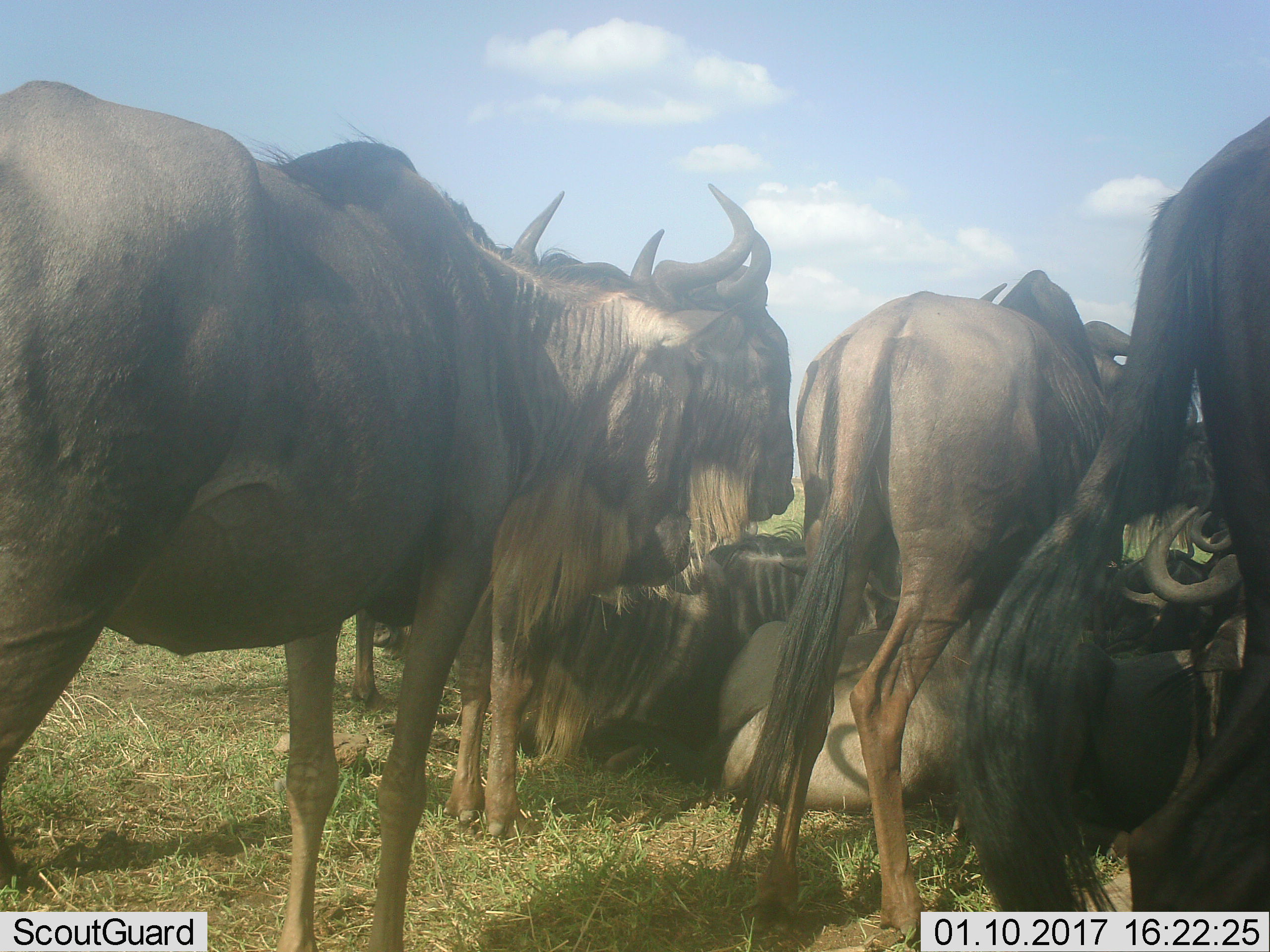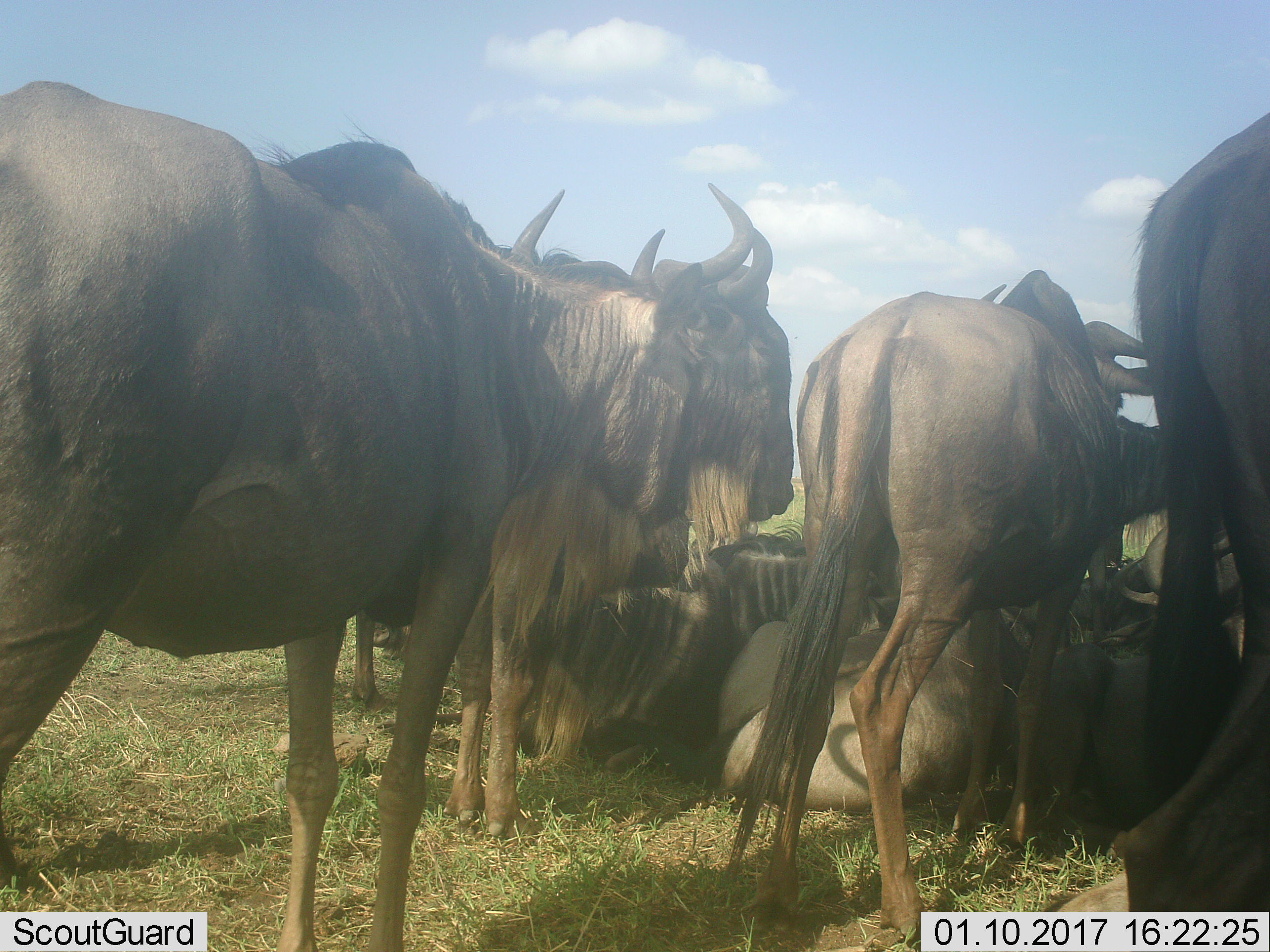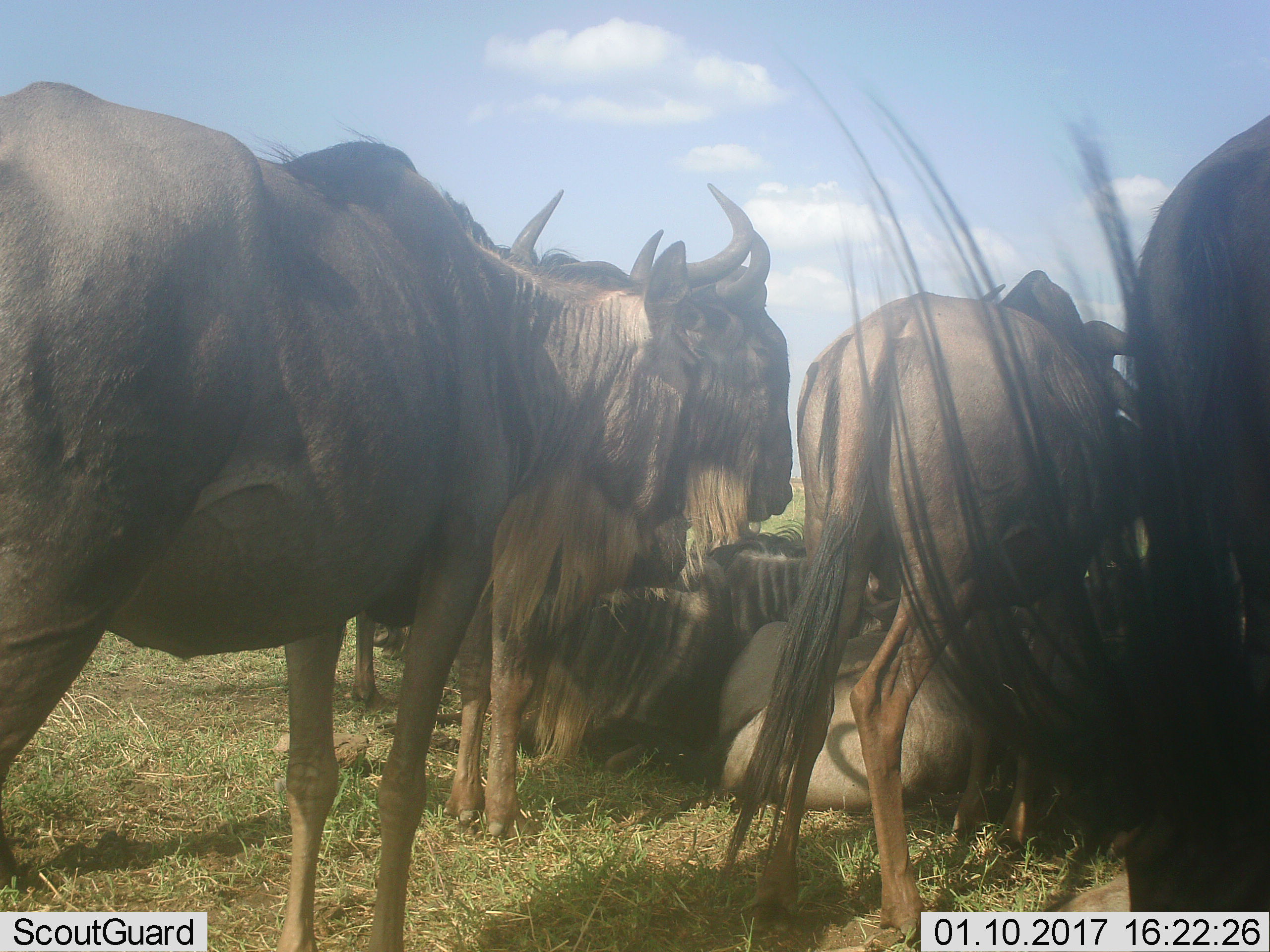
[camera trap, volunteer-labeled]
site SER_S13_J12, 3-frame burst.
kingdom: Animalia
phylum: Chordata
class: Mammalia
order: Artiodactyla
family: Bovidae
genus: Connochaetes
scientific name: Connochaetes taurinus taurinus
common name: blue wildebeest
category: wildebeestblue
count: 7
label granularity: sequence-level